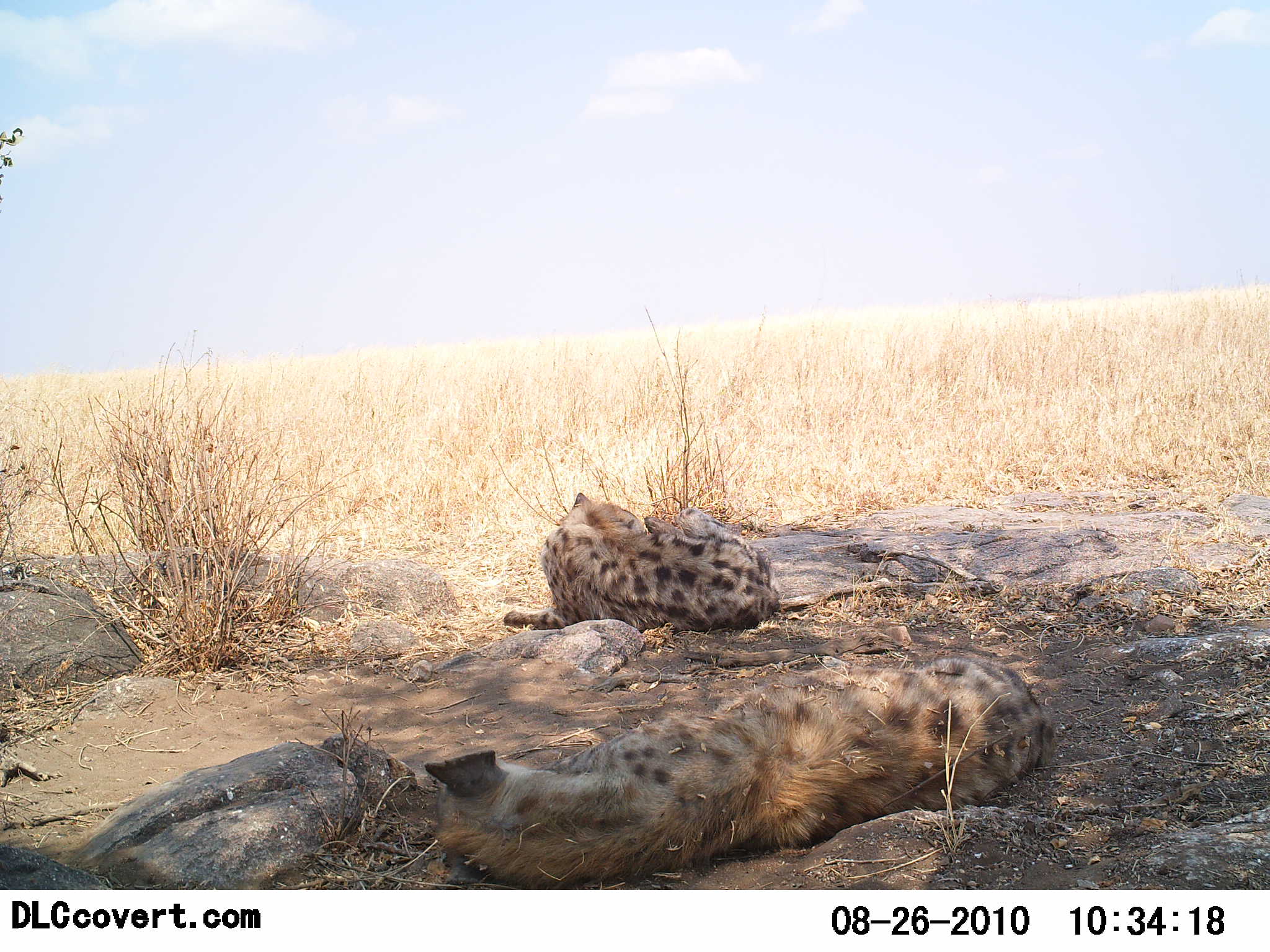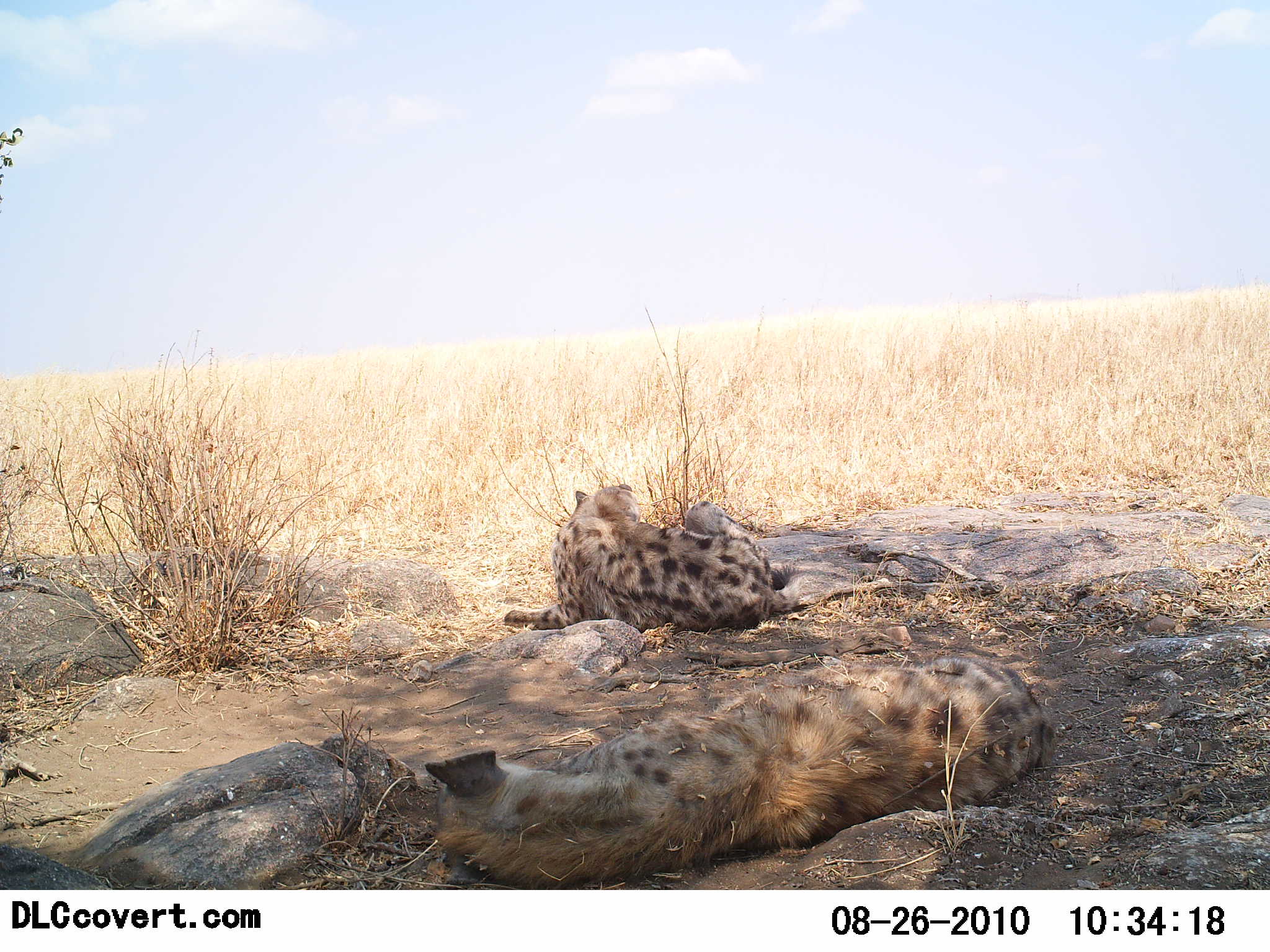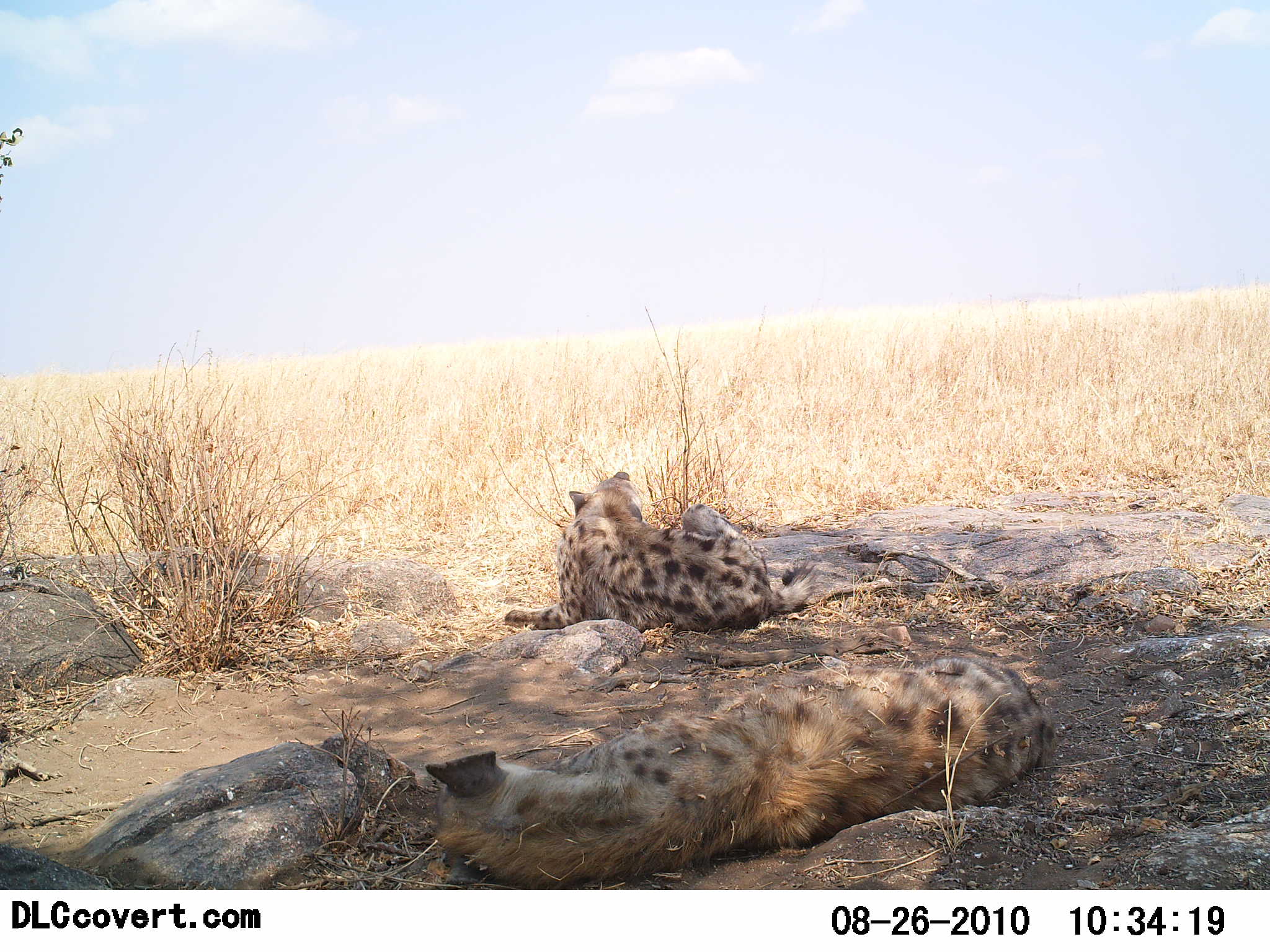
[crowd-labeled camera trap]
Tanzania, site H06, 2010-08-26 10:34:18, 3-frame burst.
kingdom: Animalia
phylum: Chordata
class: Mammalia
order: Carnivora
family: Hyaenidae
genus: Crocuta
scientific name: Crocuta crocuta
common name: spotted hyena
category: hyenaspotted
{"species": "hyenaspotted (spotted hyena) (Crocuta crocuta)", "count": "2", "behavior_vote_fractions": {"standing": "0%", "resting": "100%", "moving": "0%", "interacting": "0%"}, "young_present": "0%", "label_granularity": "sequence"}